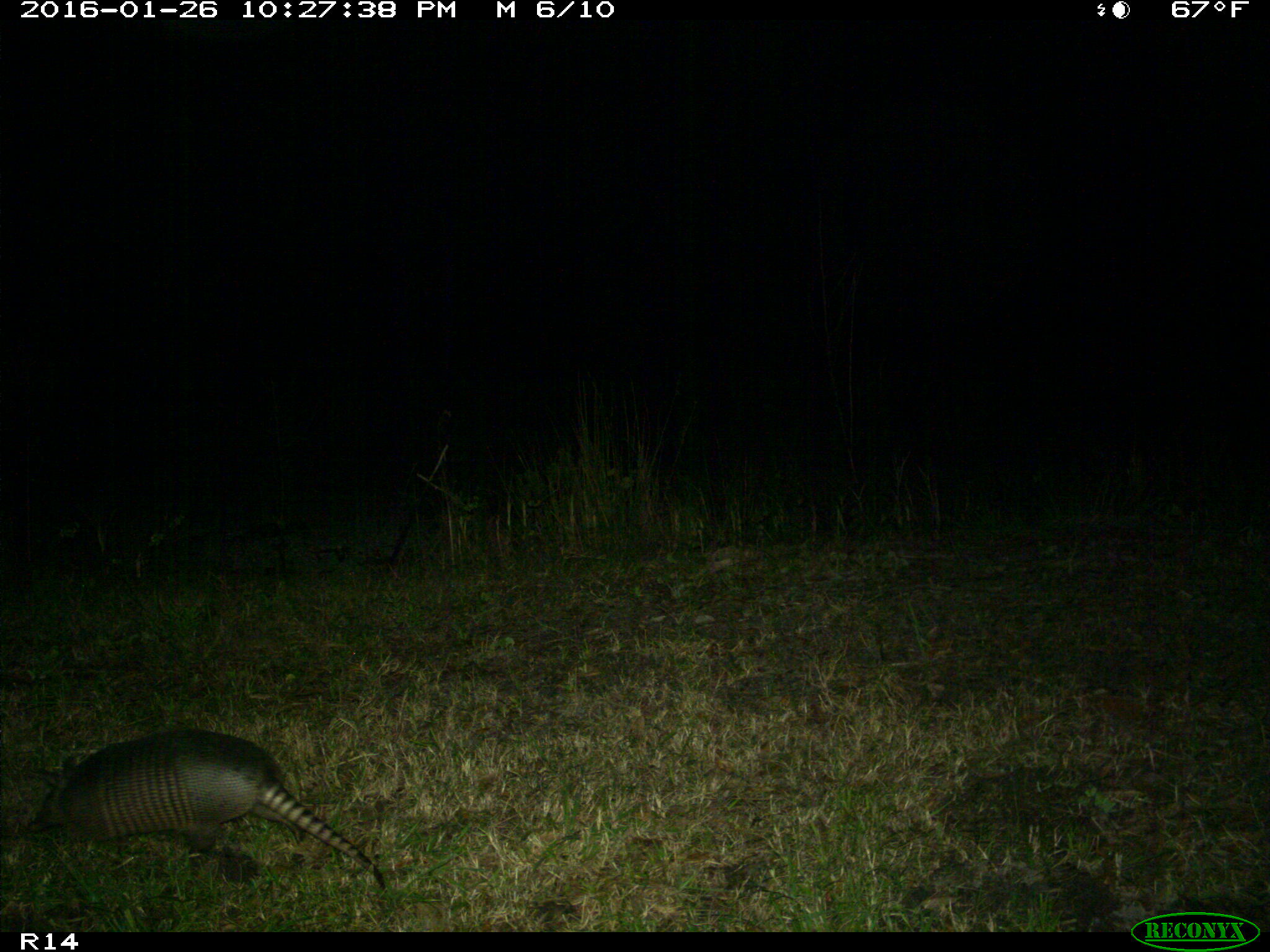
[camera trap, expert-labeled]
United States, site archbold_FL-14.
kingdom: Animalia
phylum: Chordata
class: Mammalia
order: Cingulata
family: Dasypodidae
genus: Dasypus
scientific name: Dasypus novemcinctus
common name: nine-banded armadillo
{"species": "Dasypus novemcinctus (nine-banded armadillo)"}